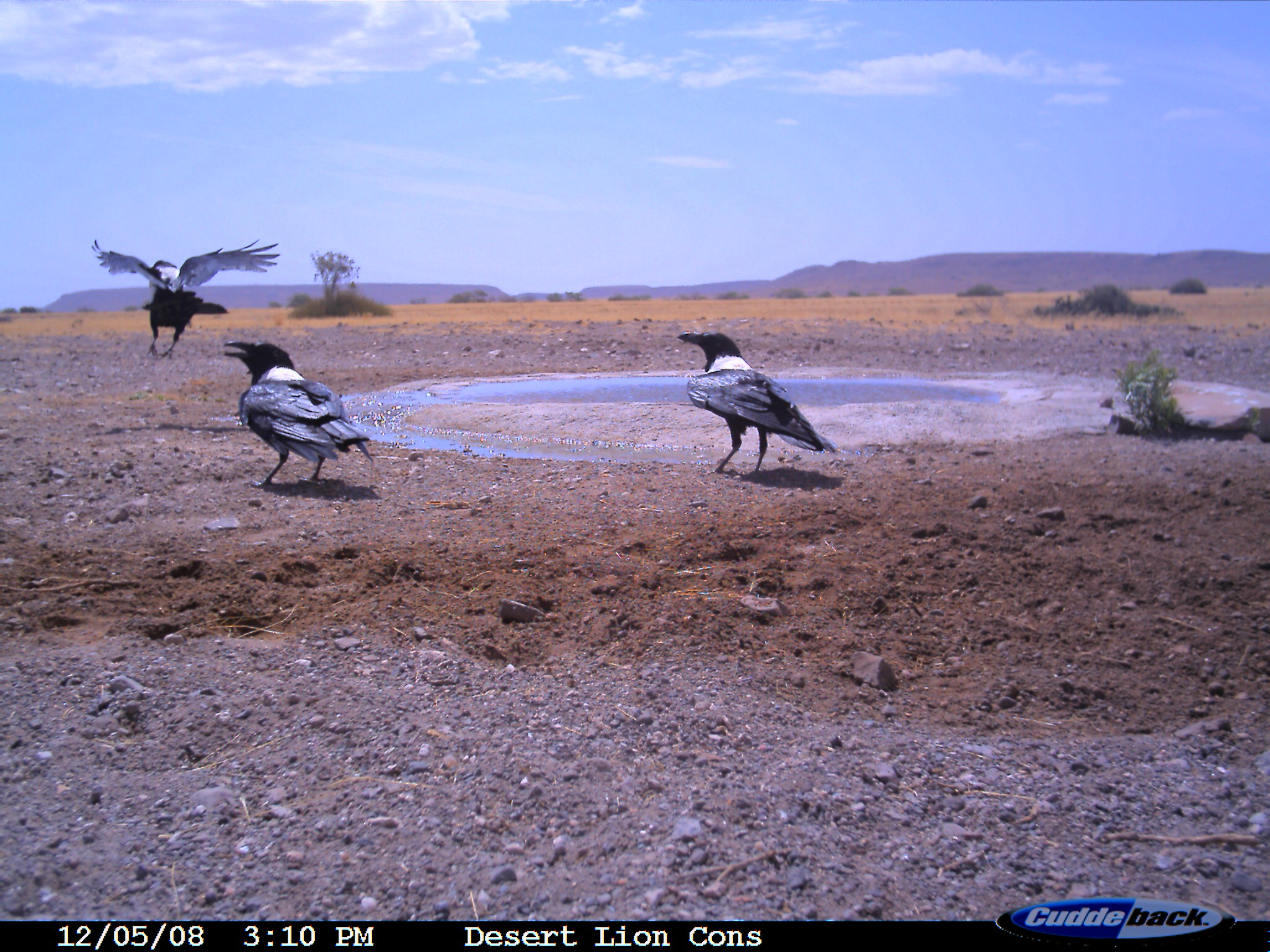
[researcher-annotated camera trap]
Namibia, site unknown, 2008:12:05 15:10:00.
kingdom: Animalia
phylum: Chordata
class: Aves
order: Passeriformes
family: Corvidae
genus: Corvus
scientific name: Corvus albus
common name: pied crow